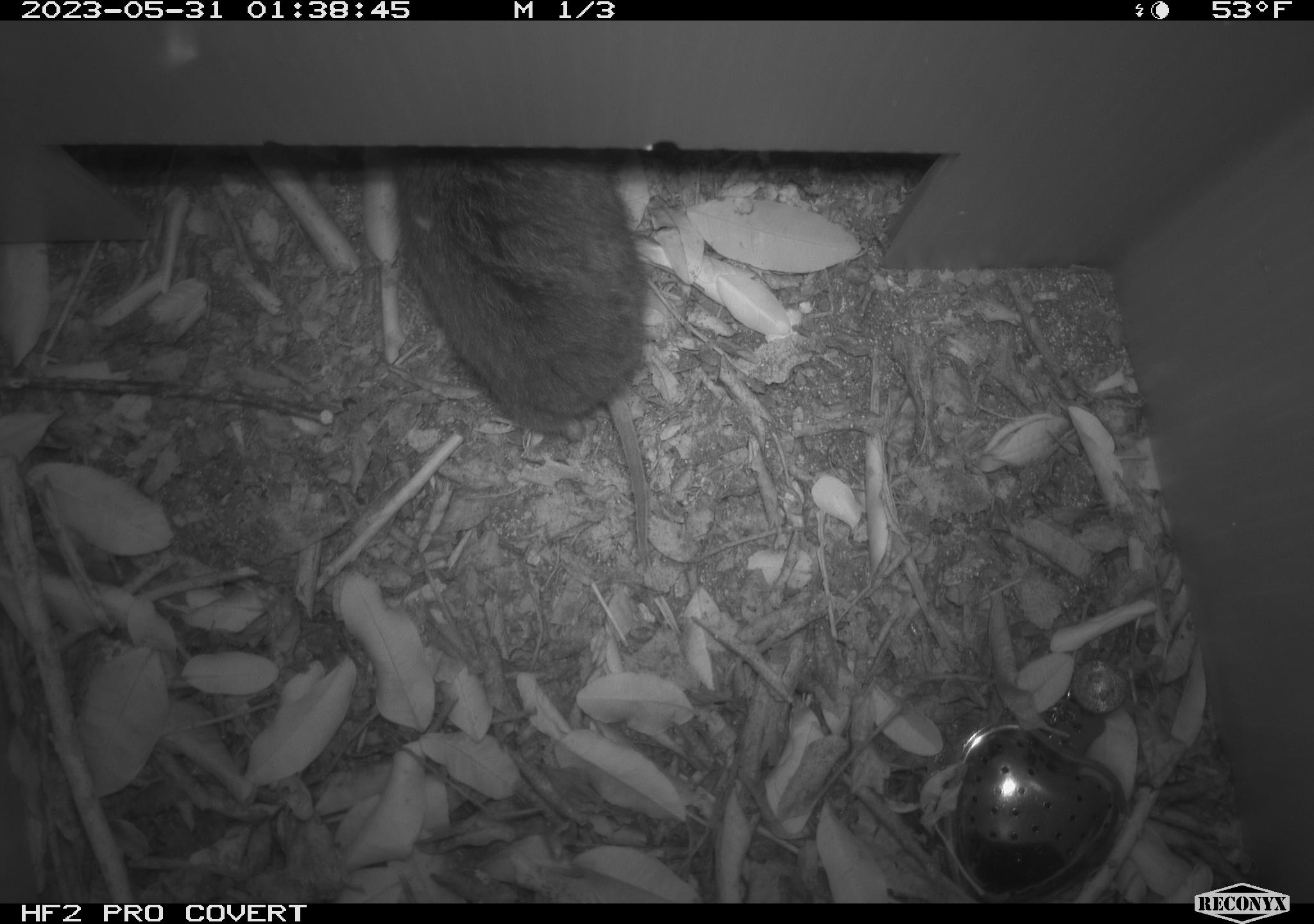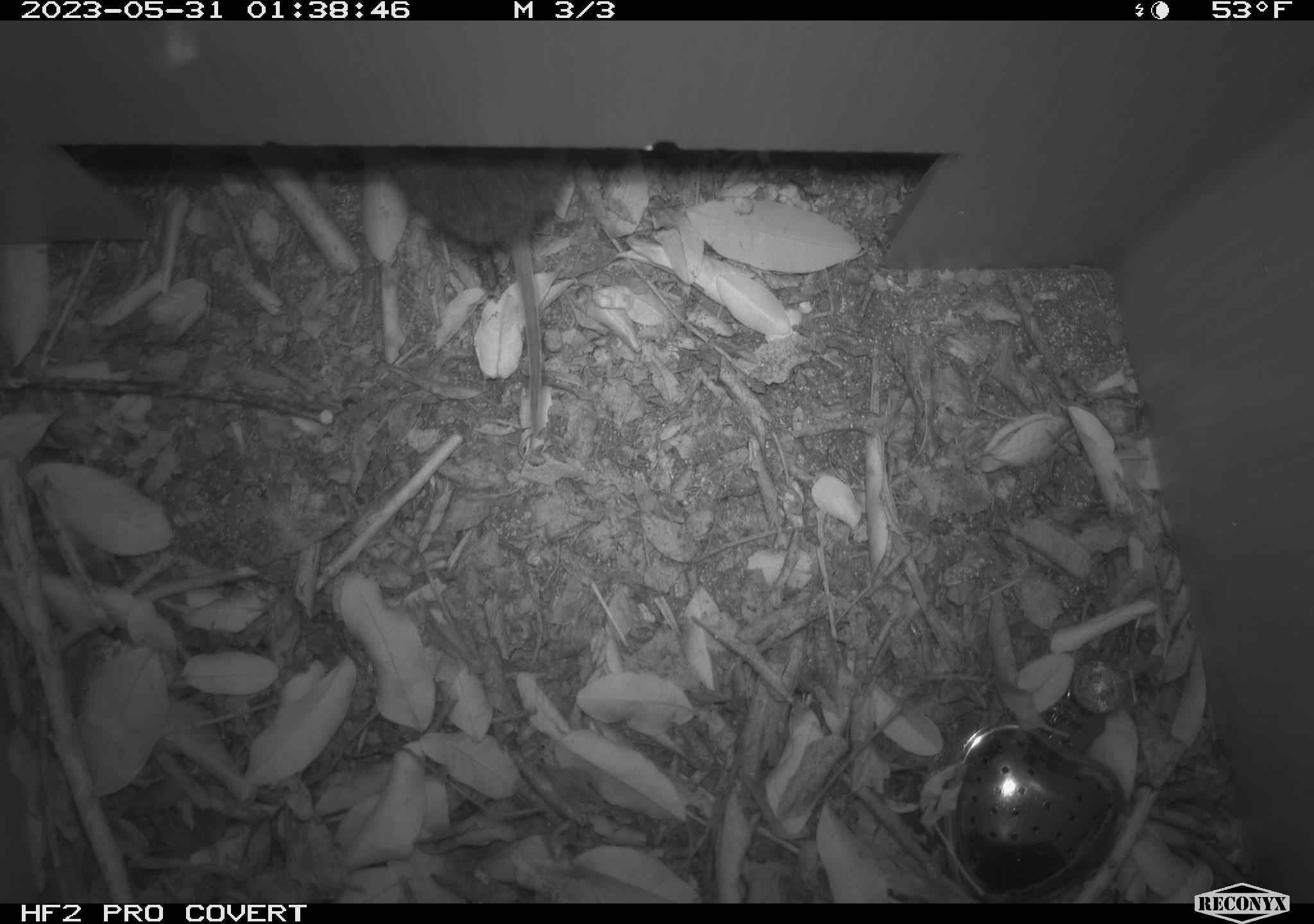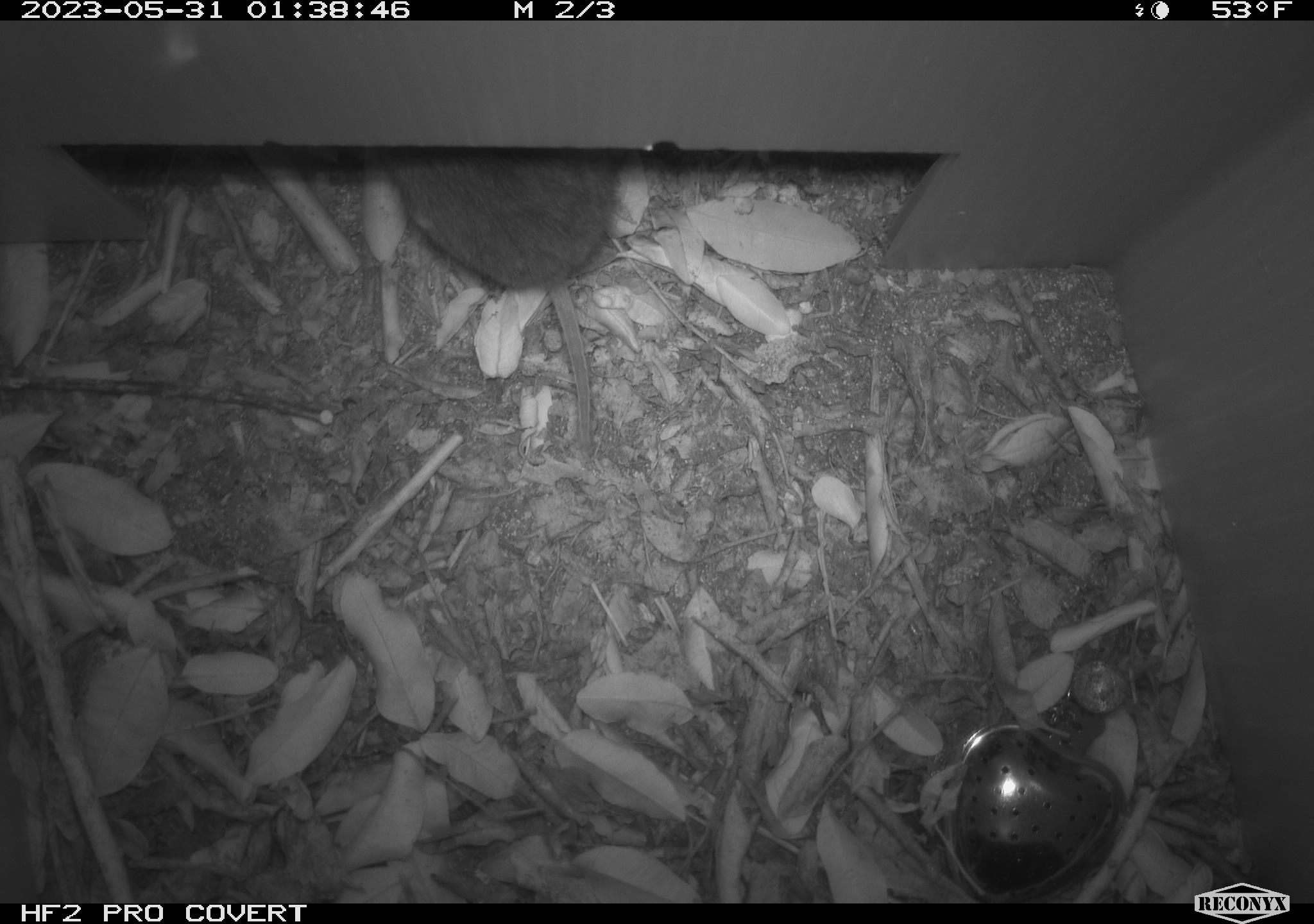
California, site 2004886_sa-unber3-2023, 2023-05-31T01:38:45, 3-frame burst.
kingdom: Animalia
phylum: Chordata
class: Mammalia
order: Rodentia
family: Cricetidae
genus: Microtus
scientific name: Microtus californicus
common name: california vole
California vole (Microtus californicus).